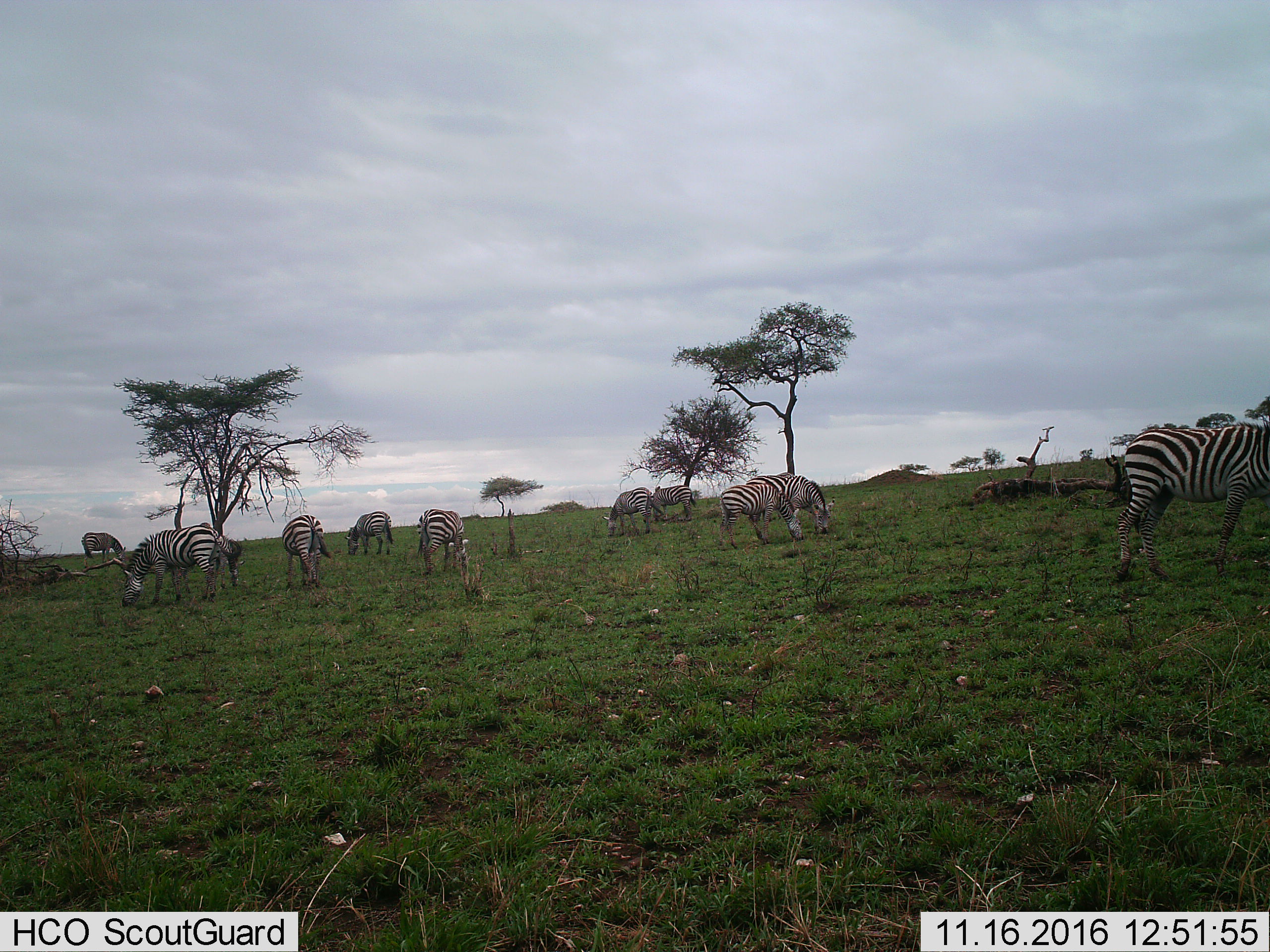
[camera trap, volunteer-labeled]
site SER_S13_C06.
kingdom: Animalia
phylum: Chordata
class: Mammalia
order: Perissodactyla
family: Equidae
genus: Equus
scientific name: Equus quagga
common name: plains zebra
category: zebraplains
Zebraplains (plains zebra) (Equus quagga), count 11-50. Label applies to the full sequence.